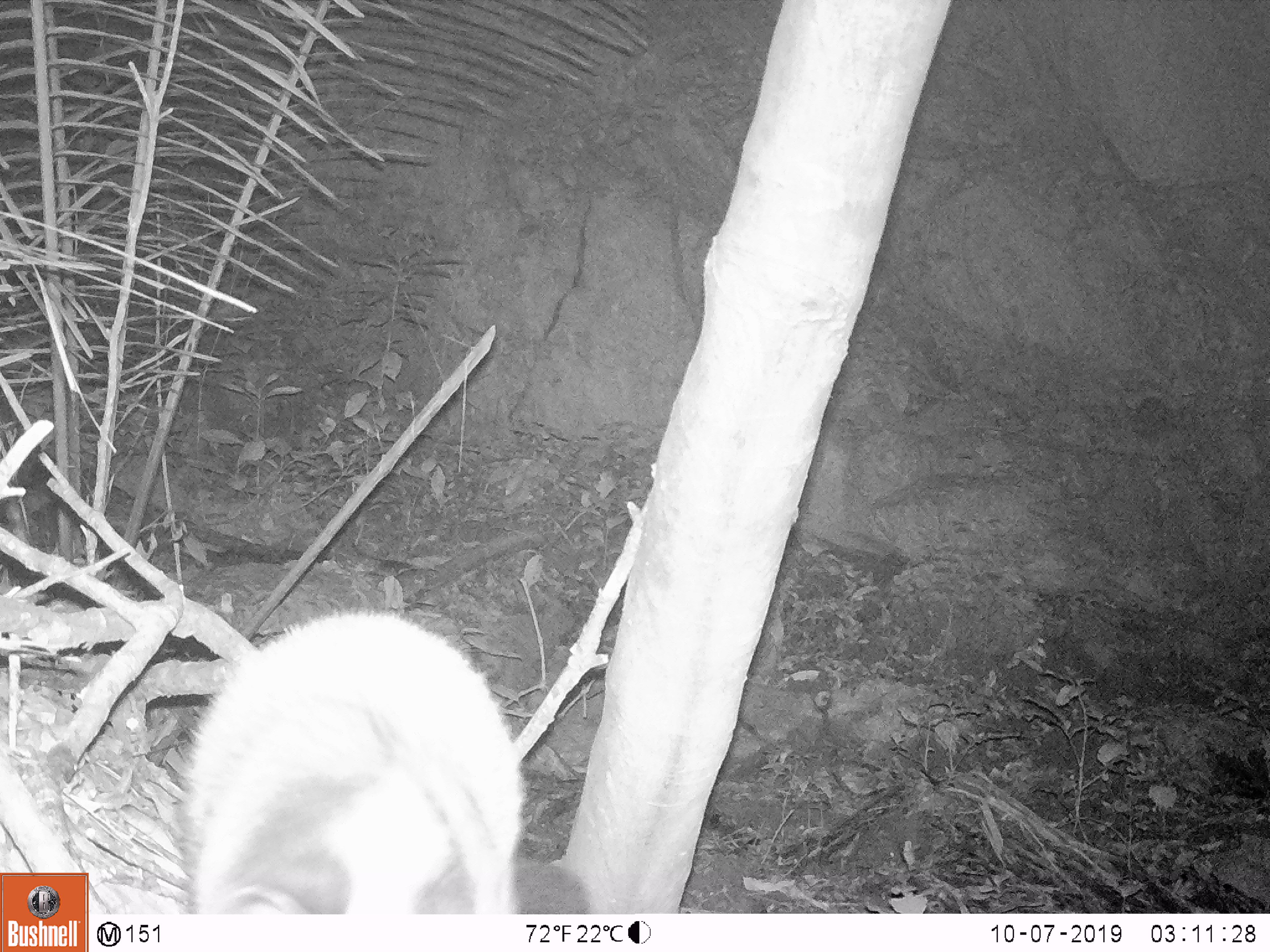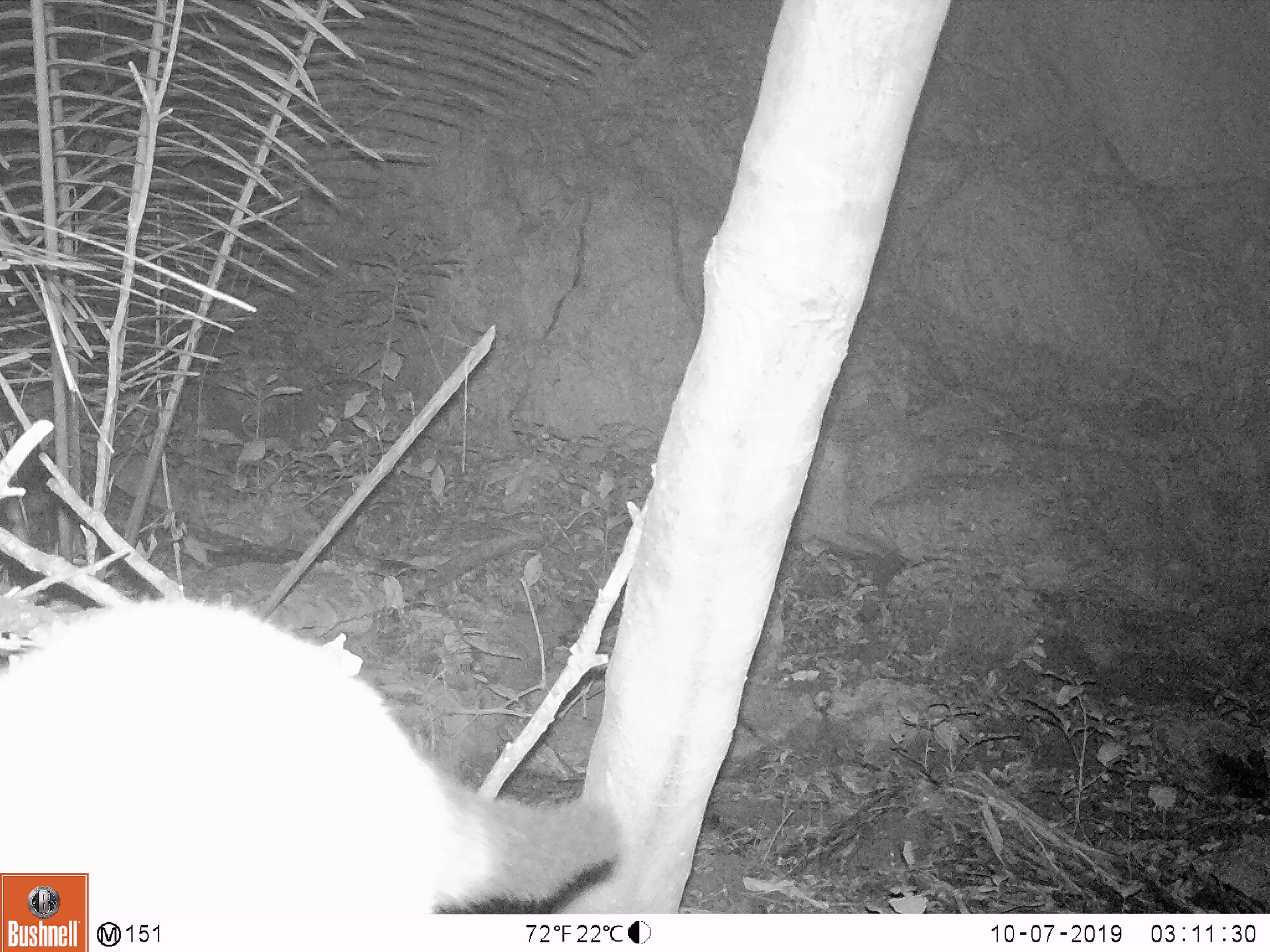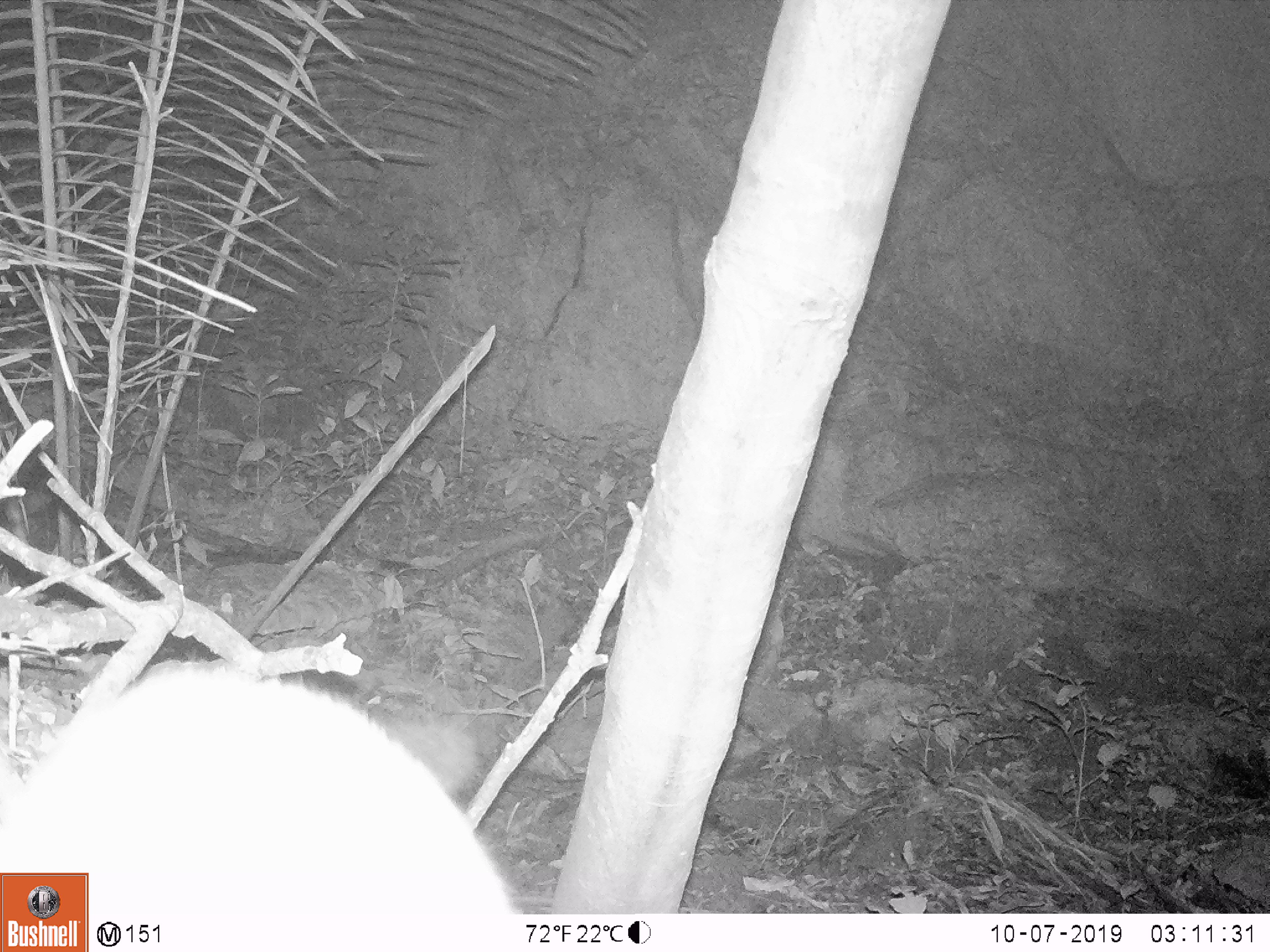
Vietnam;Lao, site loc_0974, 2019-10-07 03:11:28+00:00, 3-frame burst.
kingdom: Animalia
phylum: Chordata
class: Mammalia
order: Carnivora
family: Viverridae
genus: Paguma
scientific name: Paguma larvata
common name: masked palm civet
Masked palm civet (Paguma larvata). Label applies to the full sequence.